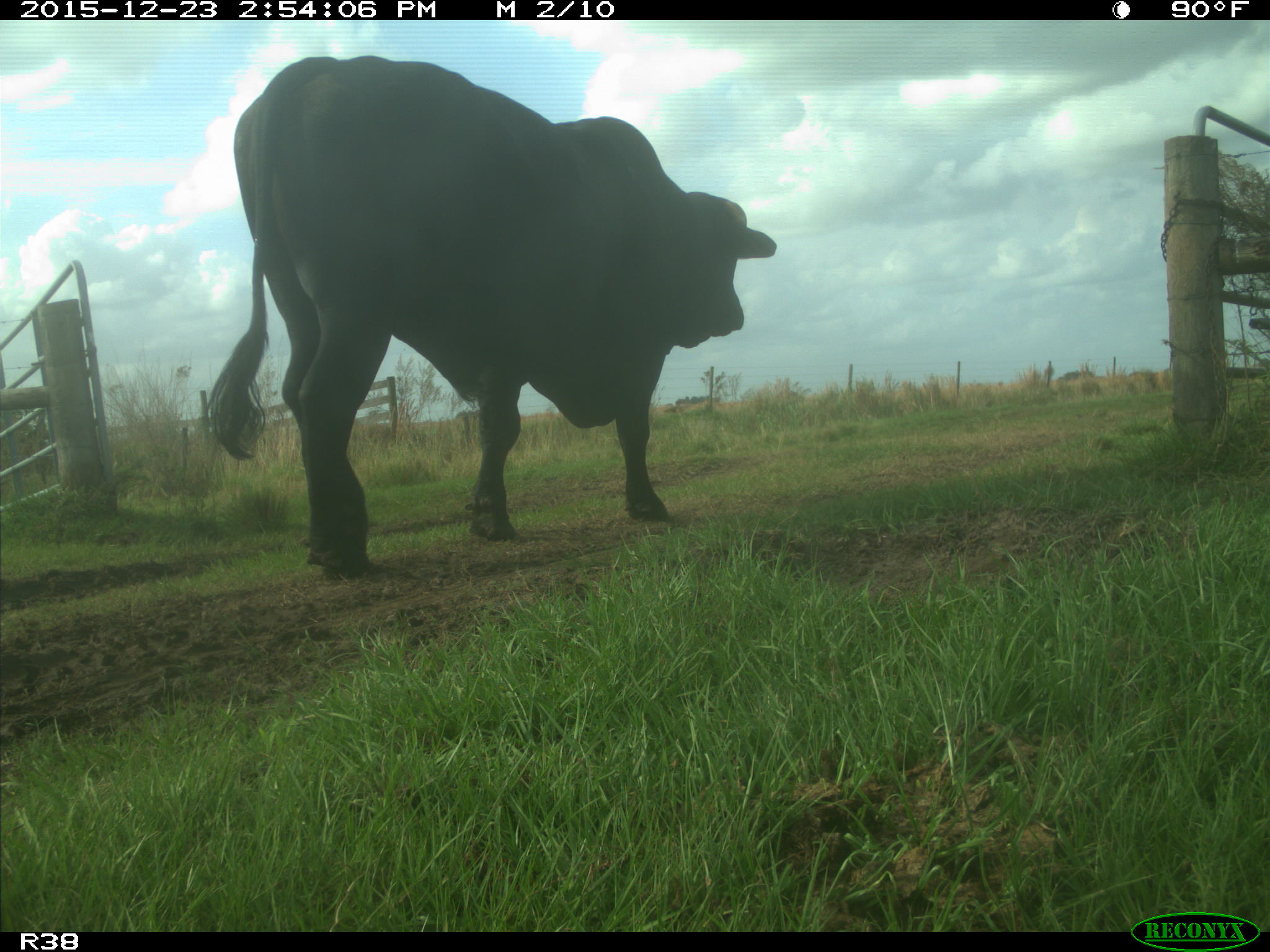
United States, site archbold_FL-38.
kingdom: Animalia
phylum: Chordata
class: Mammalia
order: Artiodactyla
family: Bovidae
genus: Bos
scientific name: Bos taurus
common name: domestic cow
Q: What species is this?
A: Bos taurus (domestic cow).